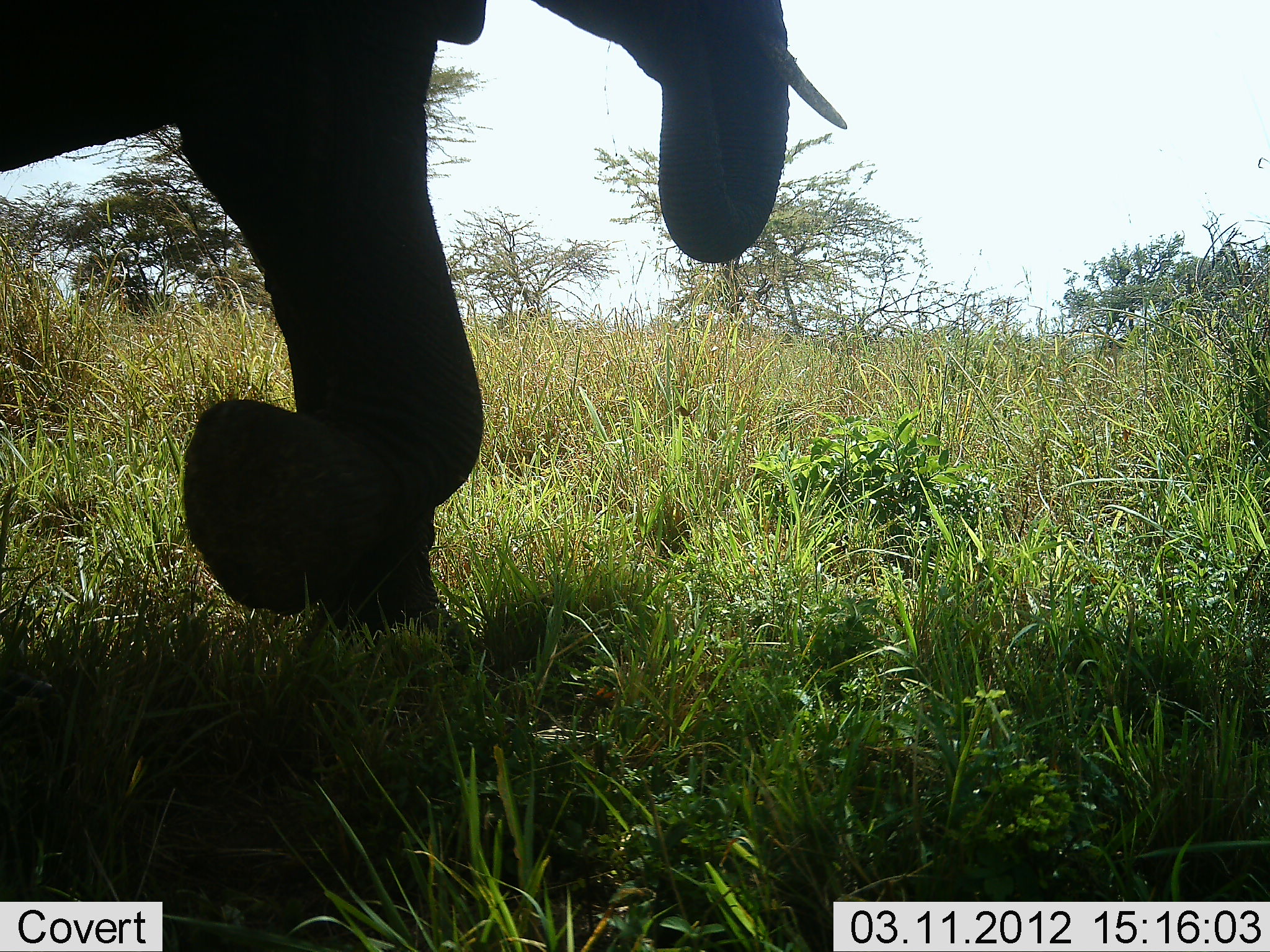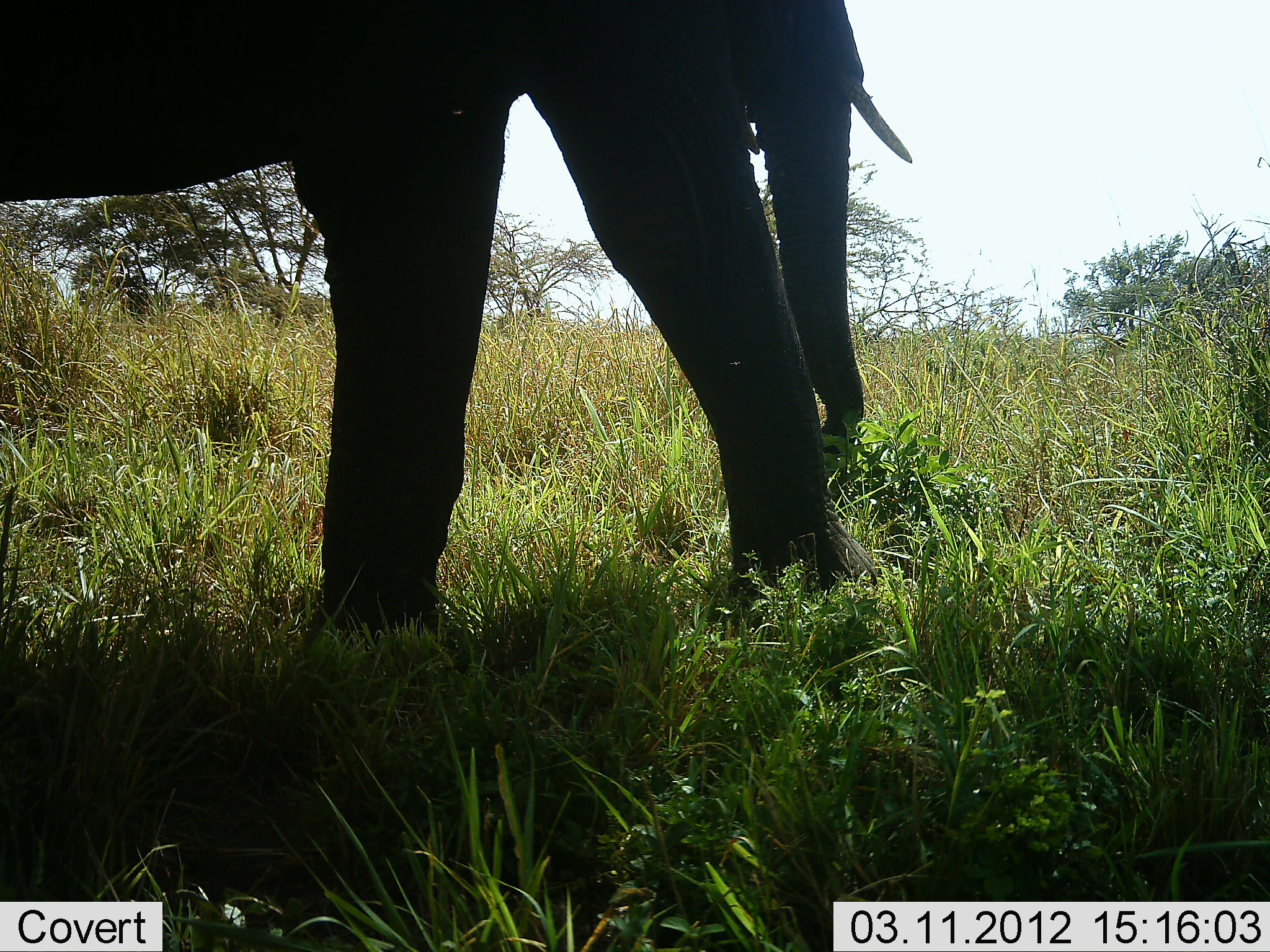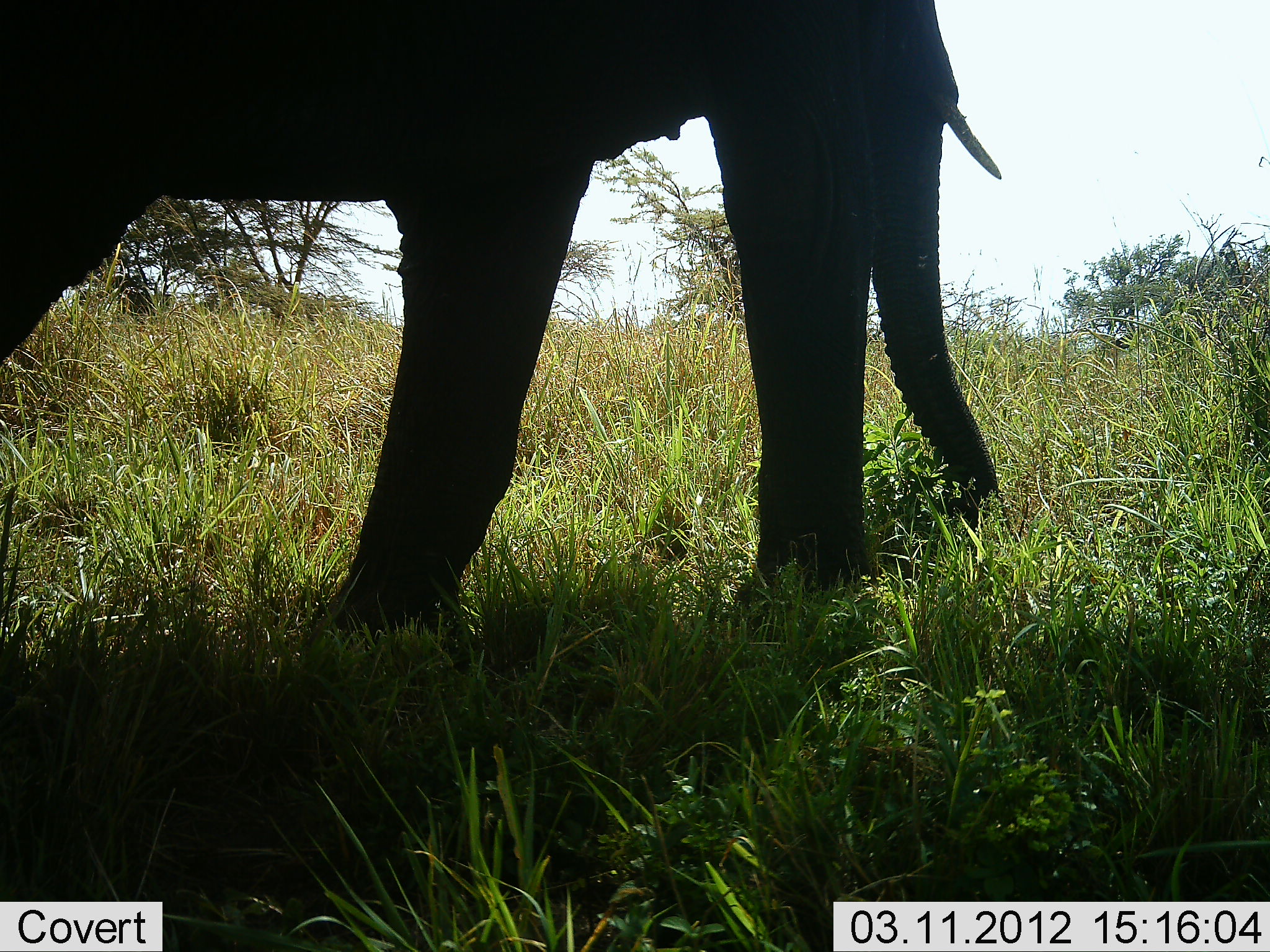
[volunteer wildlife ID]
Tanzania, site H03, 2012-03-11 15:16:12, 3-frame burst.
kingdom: Animalia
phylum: Chordata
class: Mammalia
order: Proboscidea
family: Elephantidae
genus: Loxodonta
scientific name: Loxodonta africana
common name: african bush elephant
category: elephant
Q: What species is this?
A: Elephant (african bush elephant) (Loxodonta africana).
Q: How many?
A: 1.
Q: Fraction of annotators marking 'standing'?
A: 9%.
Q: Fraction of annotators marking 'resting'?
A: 0%.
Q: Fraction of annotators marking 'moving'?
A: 77%.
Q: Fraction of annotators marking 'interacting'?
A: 0%.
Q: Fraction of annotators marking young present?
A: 0%.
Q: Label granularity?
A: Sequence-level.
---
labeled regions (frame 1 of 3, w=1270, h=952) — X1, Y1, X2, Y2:
animal: 0, 0, 845, 644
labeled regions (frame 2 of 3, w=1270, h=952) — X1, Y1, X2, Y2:
animal: 0, 0, 912, 654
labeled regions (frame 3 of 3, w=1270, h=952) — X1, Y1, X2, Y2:
animal: 0, 0, 1003, 693